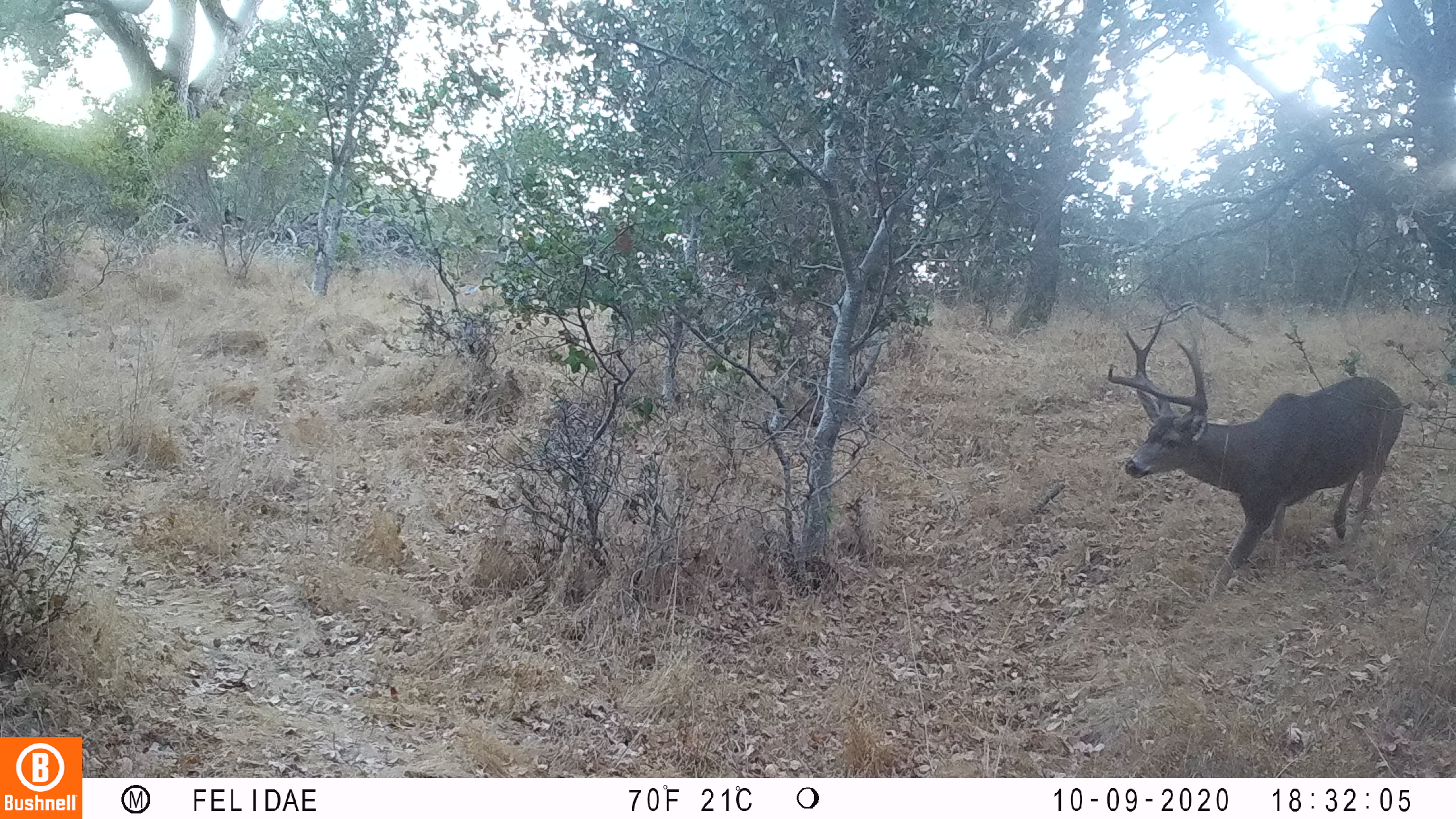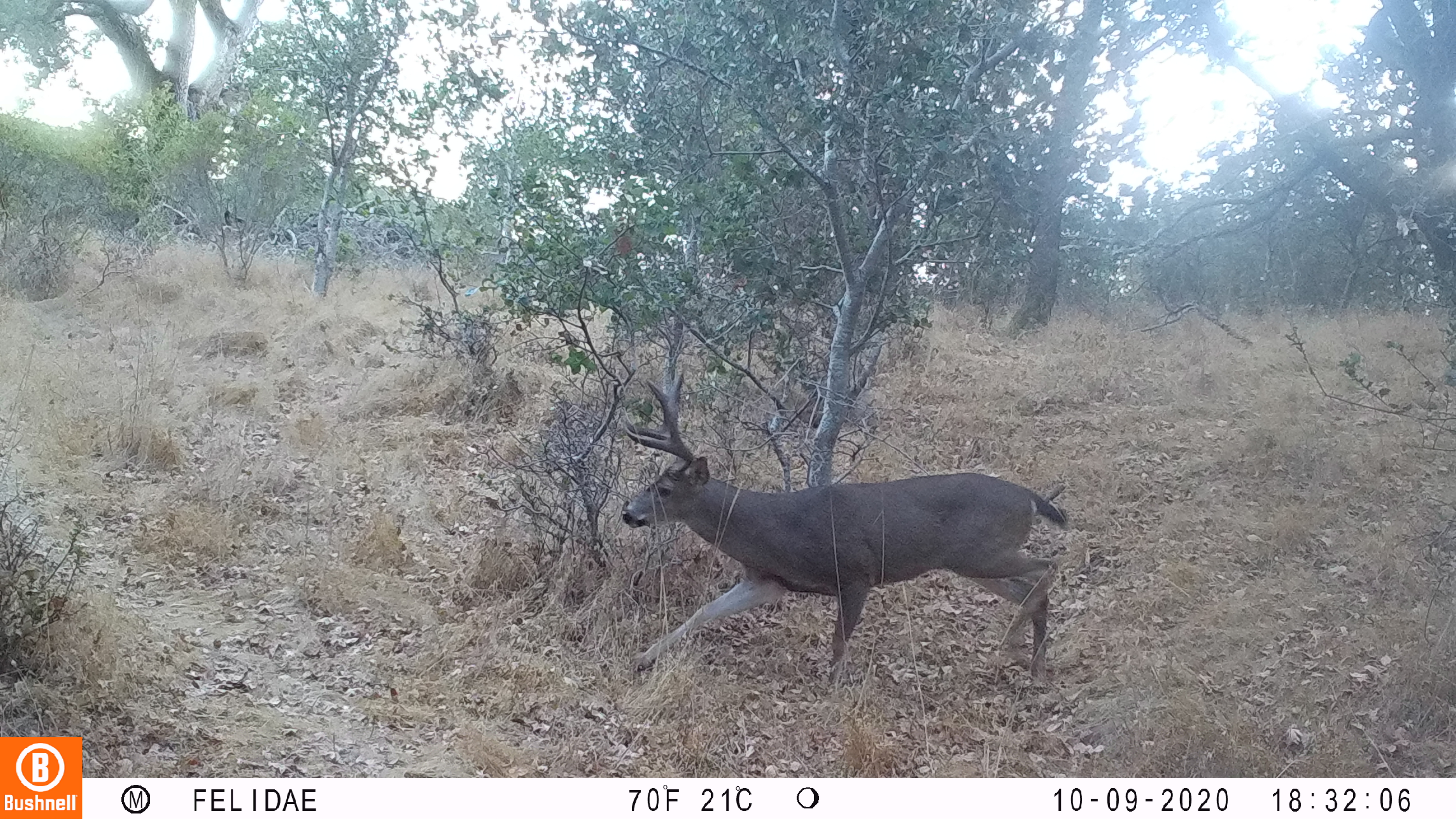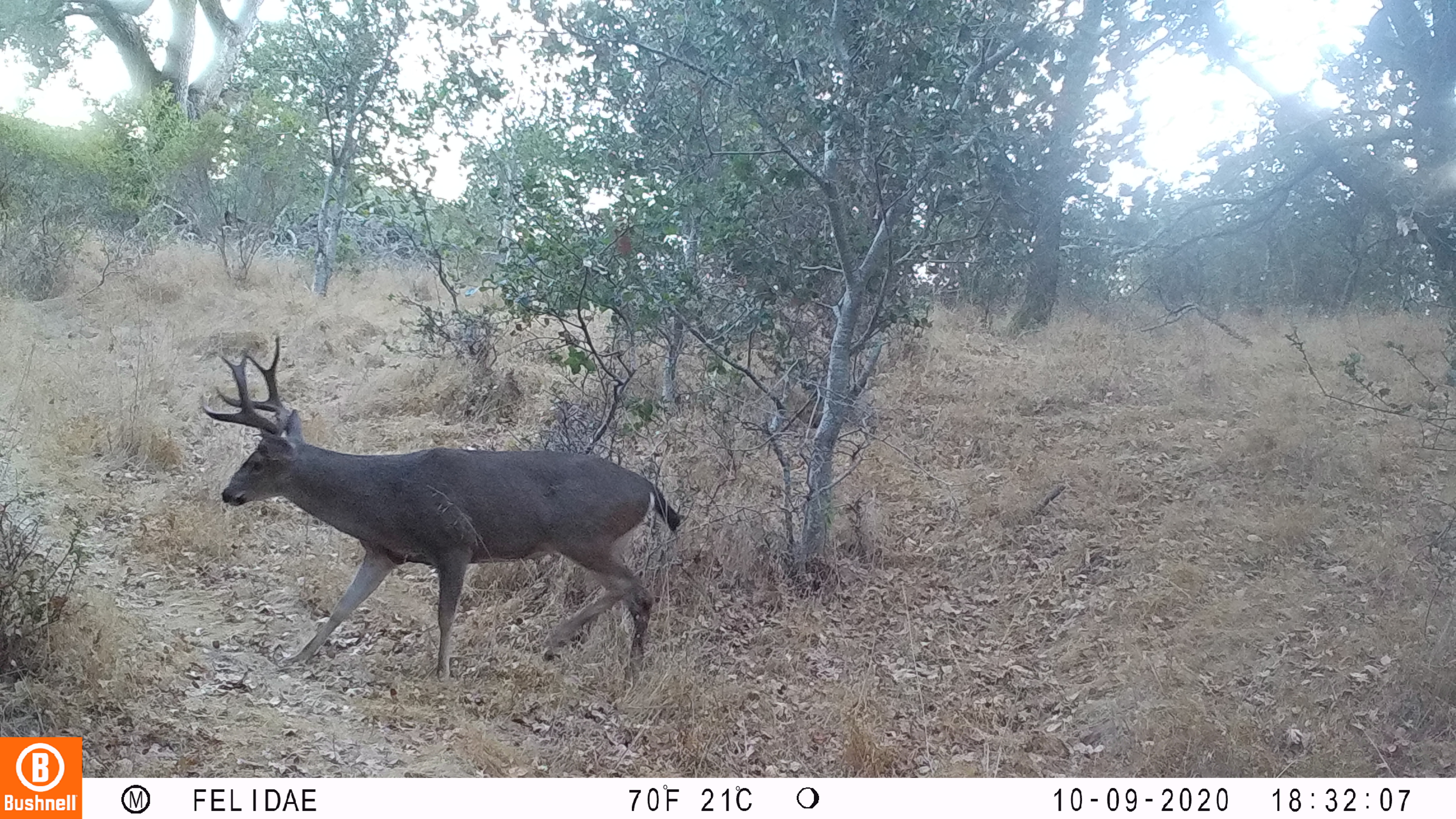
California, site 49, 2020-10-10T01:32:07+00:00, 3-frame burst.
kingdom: Animalia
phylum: Chordata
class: Mammalia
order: Artiodactyla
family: Cervidae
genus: Odocoileus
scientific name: Odocoileus hemionus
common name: mule deer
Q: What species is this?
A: Mule deer (Odocoileus hemionus).